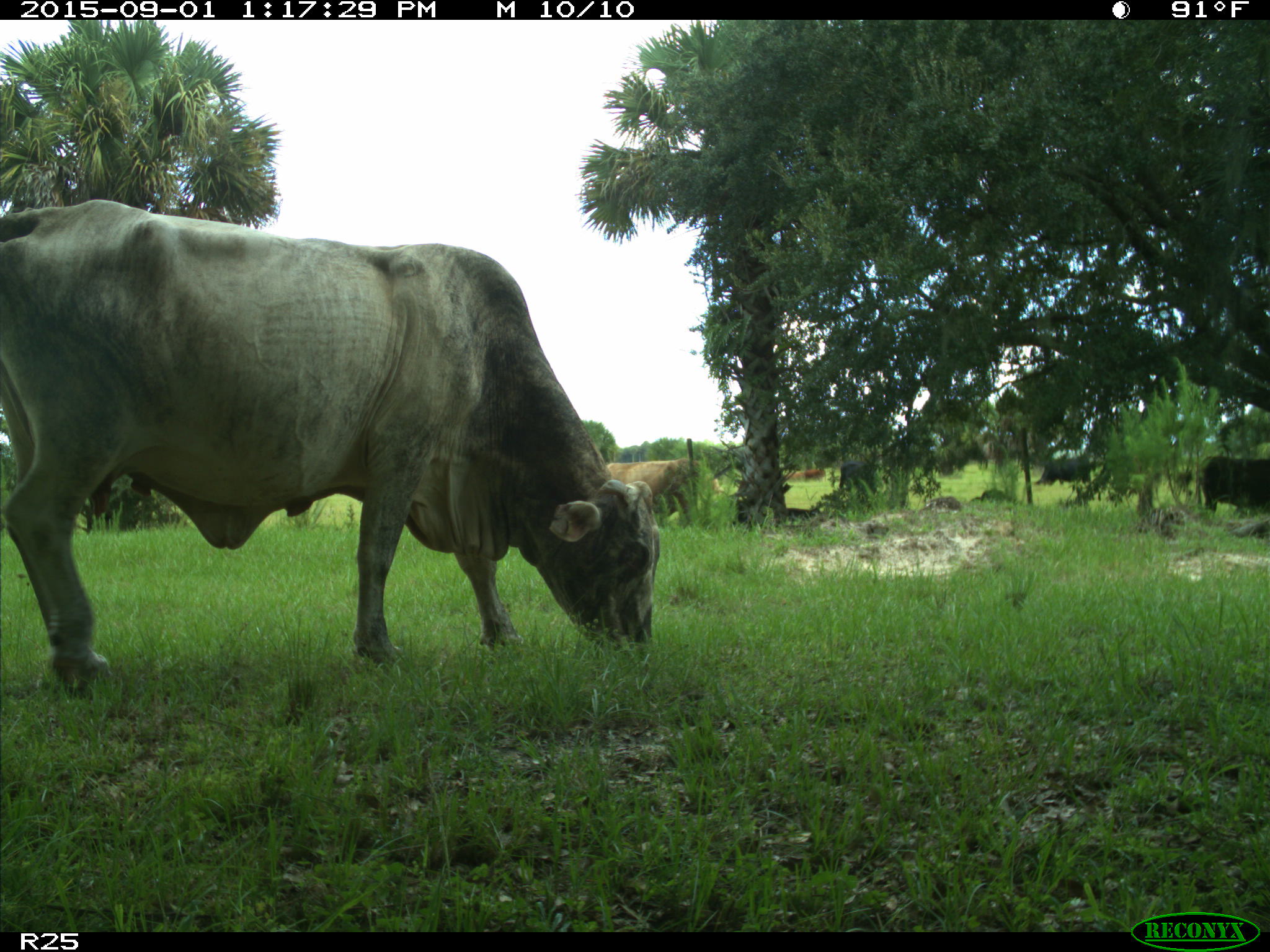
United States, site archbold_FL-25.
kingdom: Animalia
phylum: Chordata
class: Mammalia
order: Artiodactyla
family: Bovidae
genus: Bos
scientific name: Bos taurus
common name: domestic cow